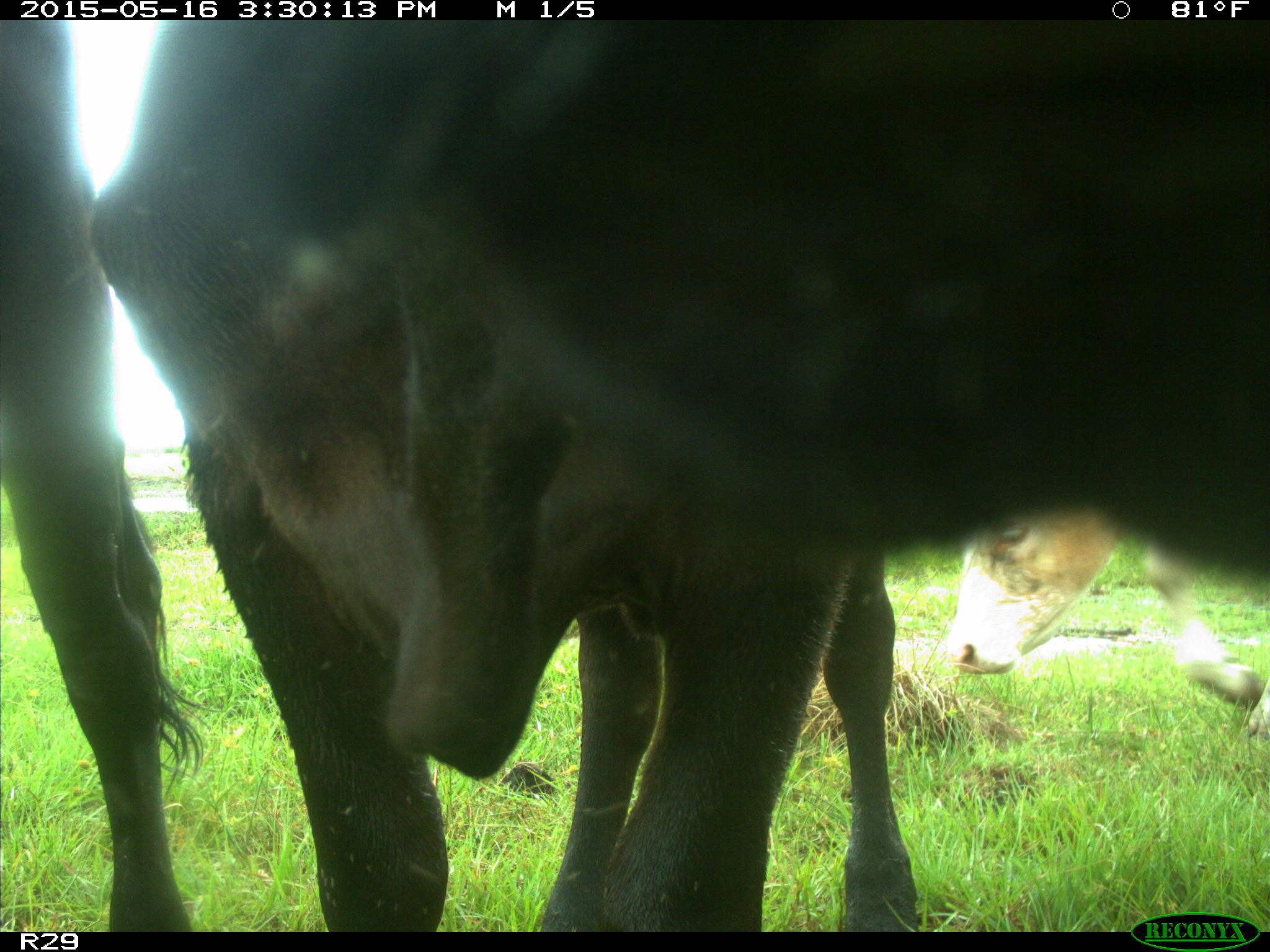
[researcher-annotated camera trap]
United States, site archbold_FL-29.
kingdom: Animalia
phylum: Chordata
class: Mammalia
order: Artiodactyla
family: Bovidae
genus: Bos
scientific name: Bos taurus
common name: domestic cow